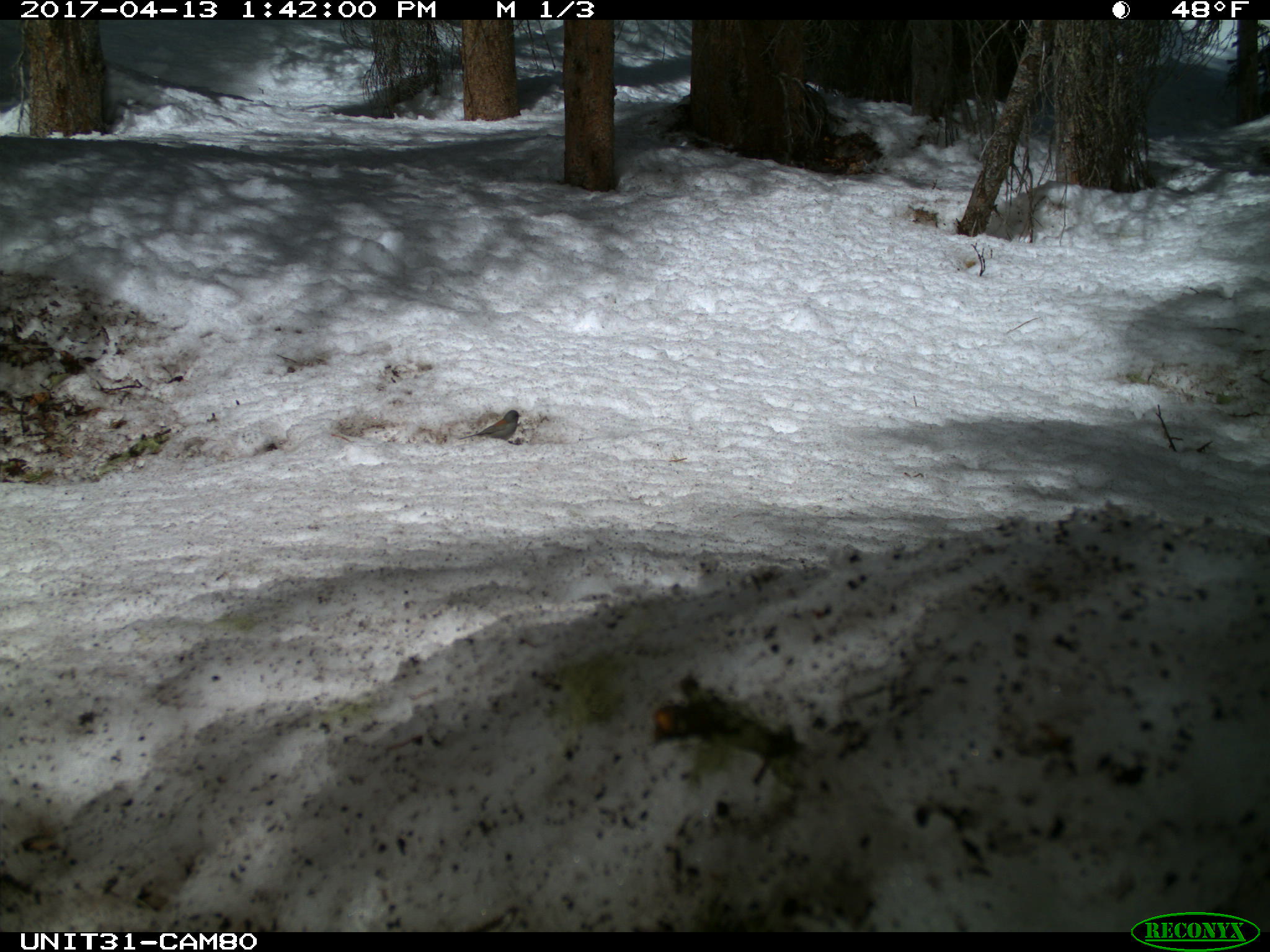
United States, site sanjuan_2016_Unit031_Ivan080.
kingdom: Animalia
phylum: Chordata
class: Aves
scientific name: Aves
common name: birds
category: unidentified bird